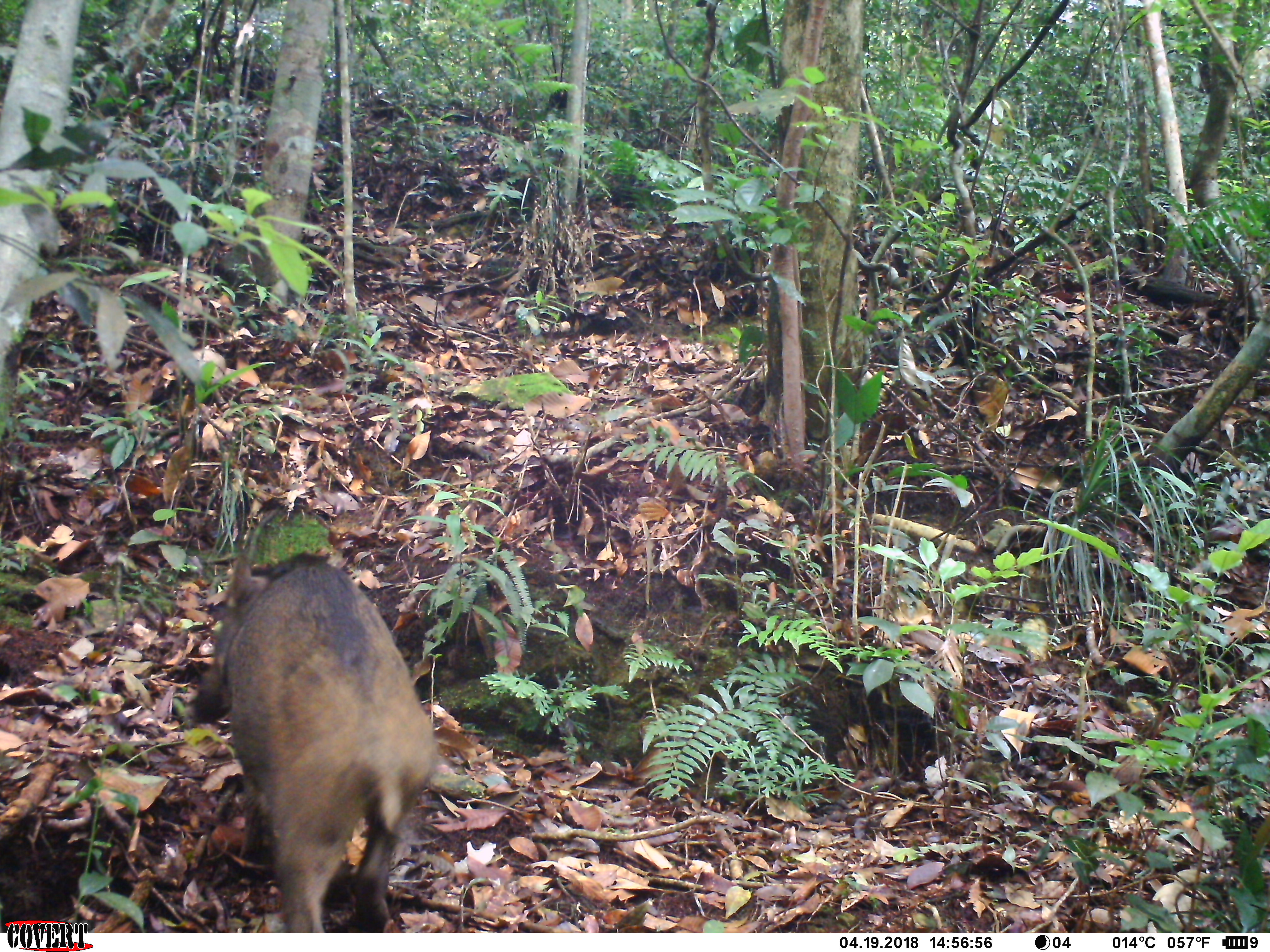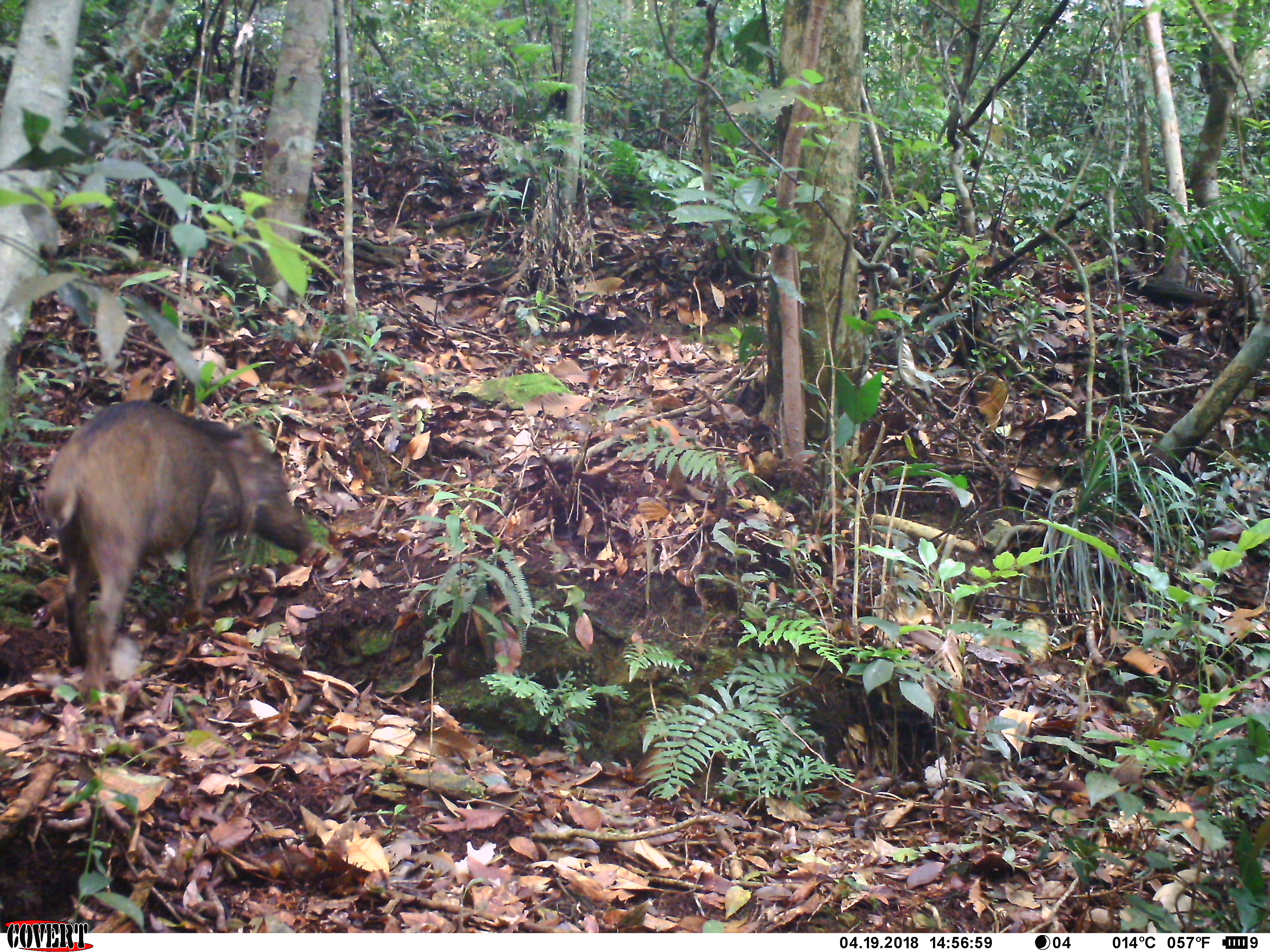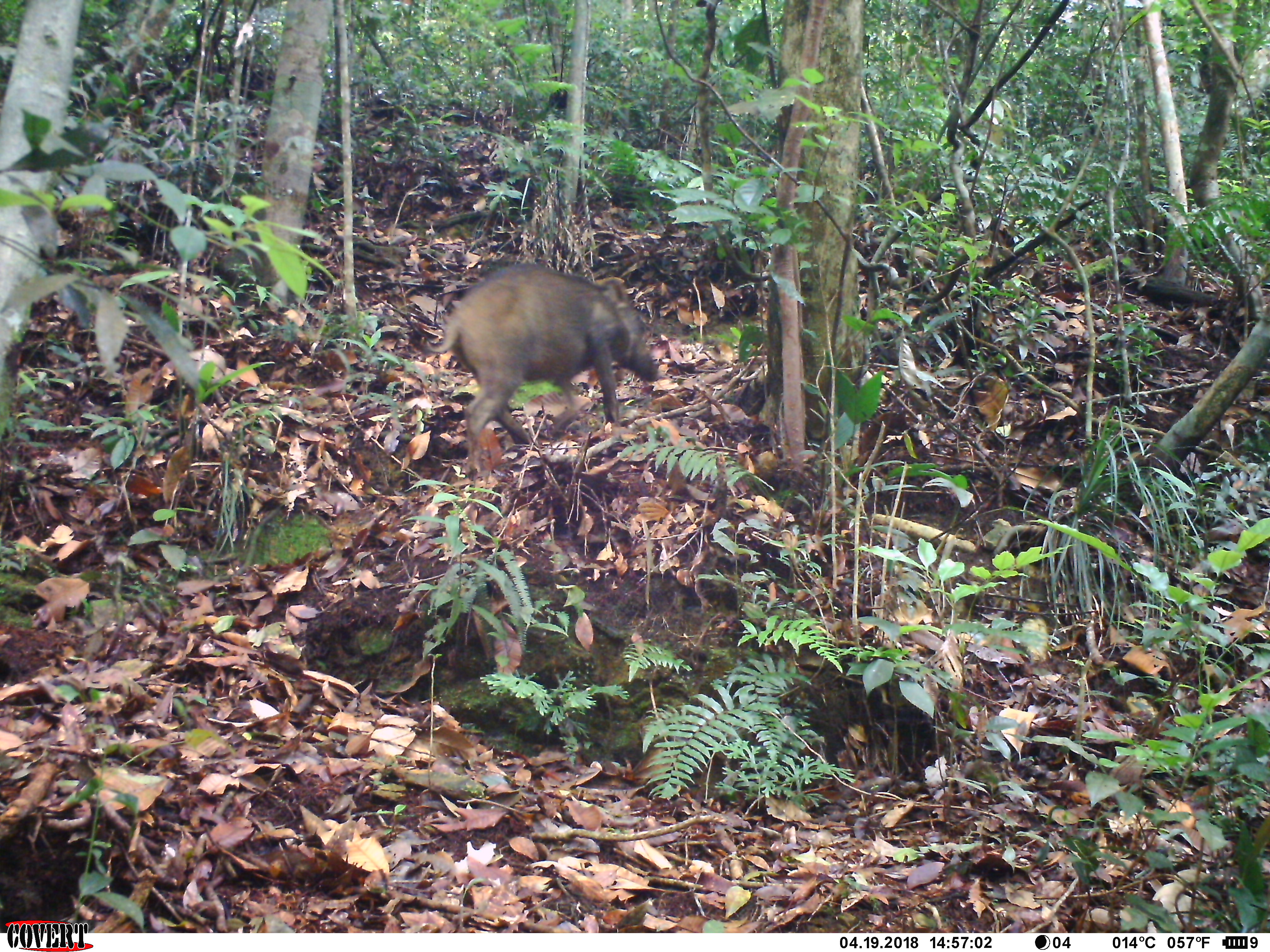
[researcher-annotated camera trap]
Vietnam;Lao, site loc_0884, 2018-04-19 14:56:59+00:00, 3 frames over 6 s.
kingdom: Animalia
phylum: Chordata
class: Mammalia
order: Artiodactyla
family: Suidae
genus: Sus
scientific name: Sus scrofa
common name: eurasian wild pig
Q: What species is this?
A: Eurasian wild pig (Sus scrofa).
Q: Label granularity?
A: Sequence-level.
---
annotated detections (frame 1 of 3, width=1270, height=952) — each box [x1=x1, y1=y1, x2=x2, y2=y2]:
eurasian wild pig: [x1=190, y1=551, x2=441, y2=932]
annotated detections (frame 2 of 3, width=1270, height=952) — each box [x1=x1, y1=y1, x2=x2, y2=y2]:
eurasian wild pig: [x1=41, y1=396, x2=321, y2=711]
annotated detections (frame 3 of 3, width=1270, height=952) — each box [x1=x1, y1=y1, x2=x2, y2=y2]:
eurasian wild pig: [x1=410, y1=262, x2=661, y2=481]